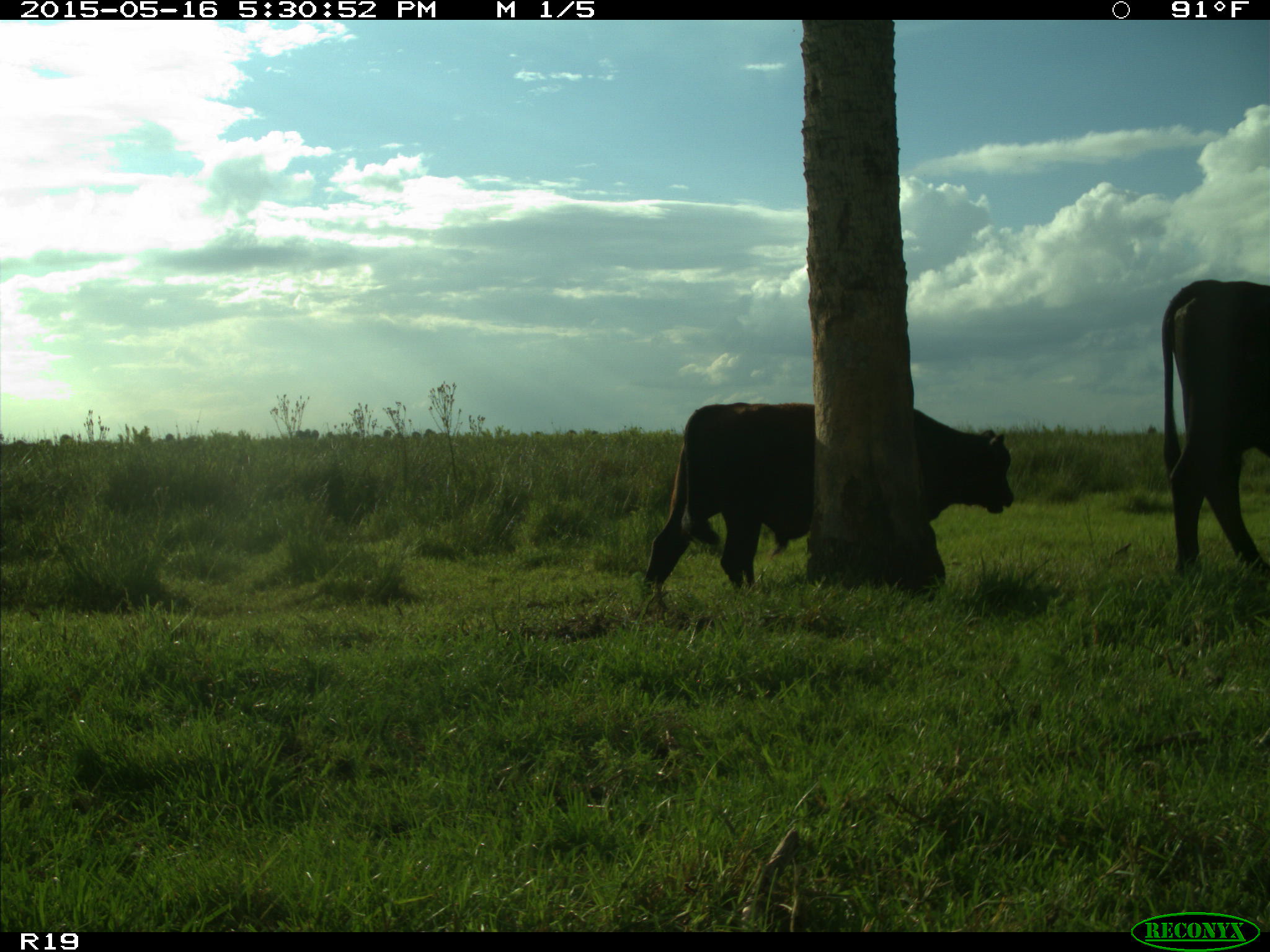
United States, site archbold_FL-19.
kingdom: Animalia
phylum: Chordata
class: Mammalia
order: Artiodactyla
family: Bovidae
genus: Bos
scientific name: Bos taurus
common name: domestic cow